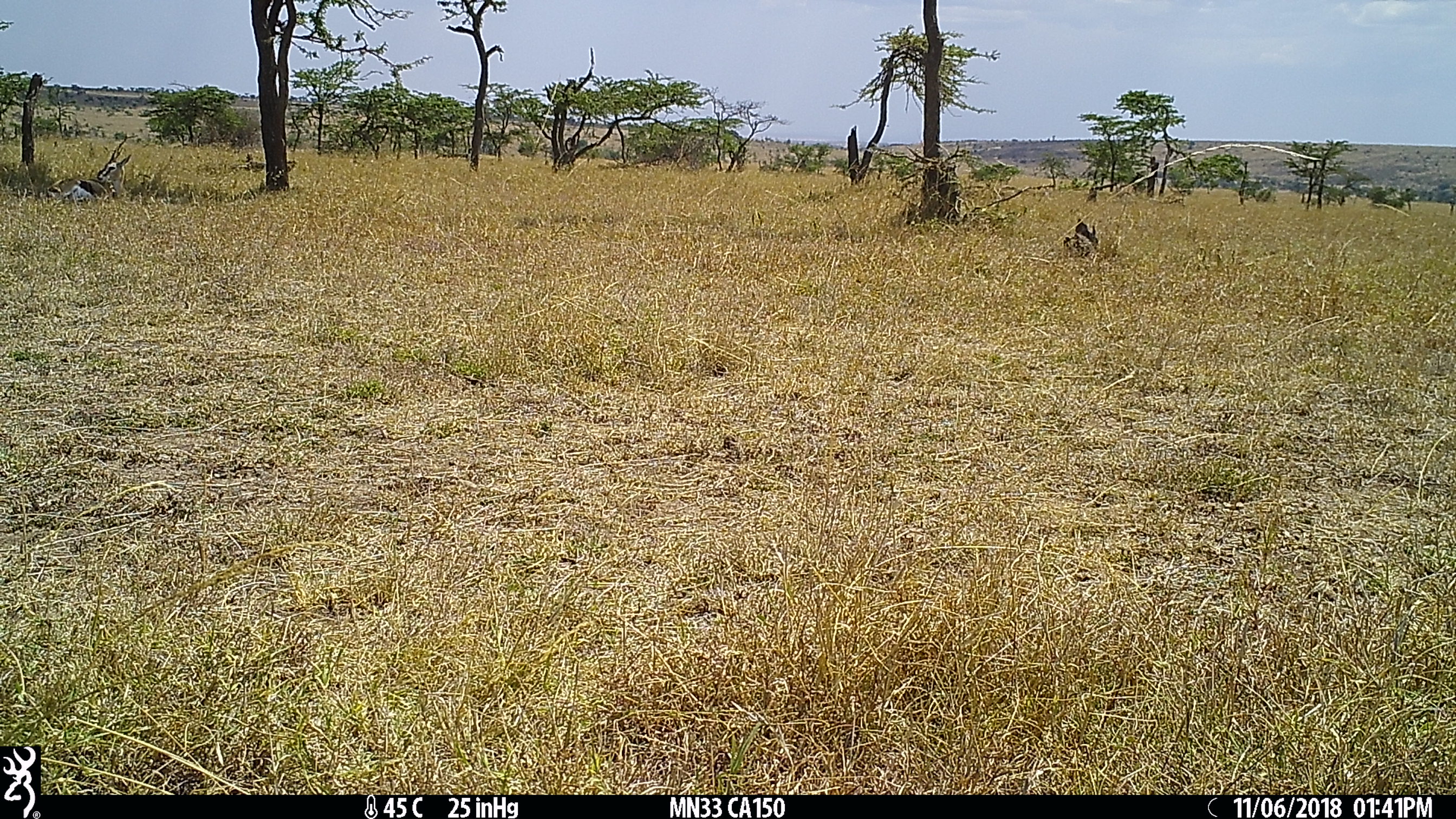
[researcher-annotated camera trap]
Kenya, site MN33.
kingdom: Animalia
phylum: Chordata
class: Mammalia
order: Artiodactyla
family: Bovidae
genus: Eudorcas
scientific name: Eudorcas thomsonii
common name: thomon's gazelle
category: gazelle thomsons